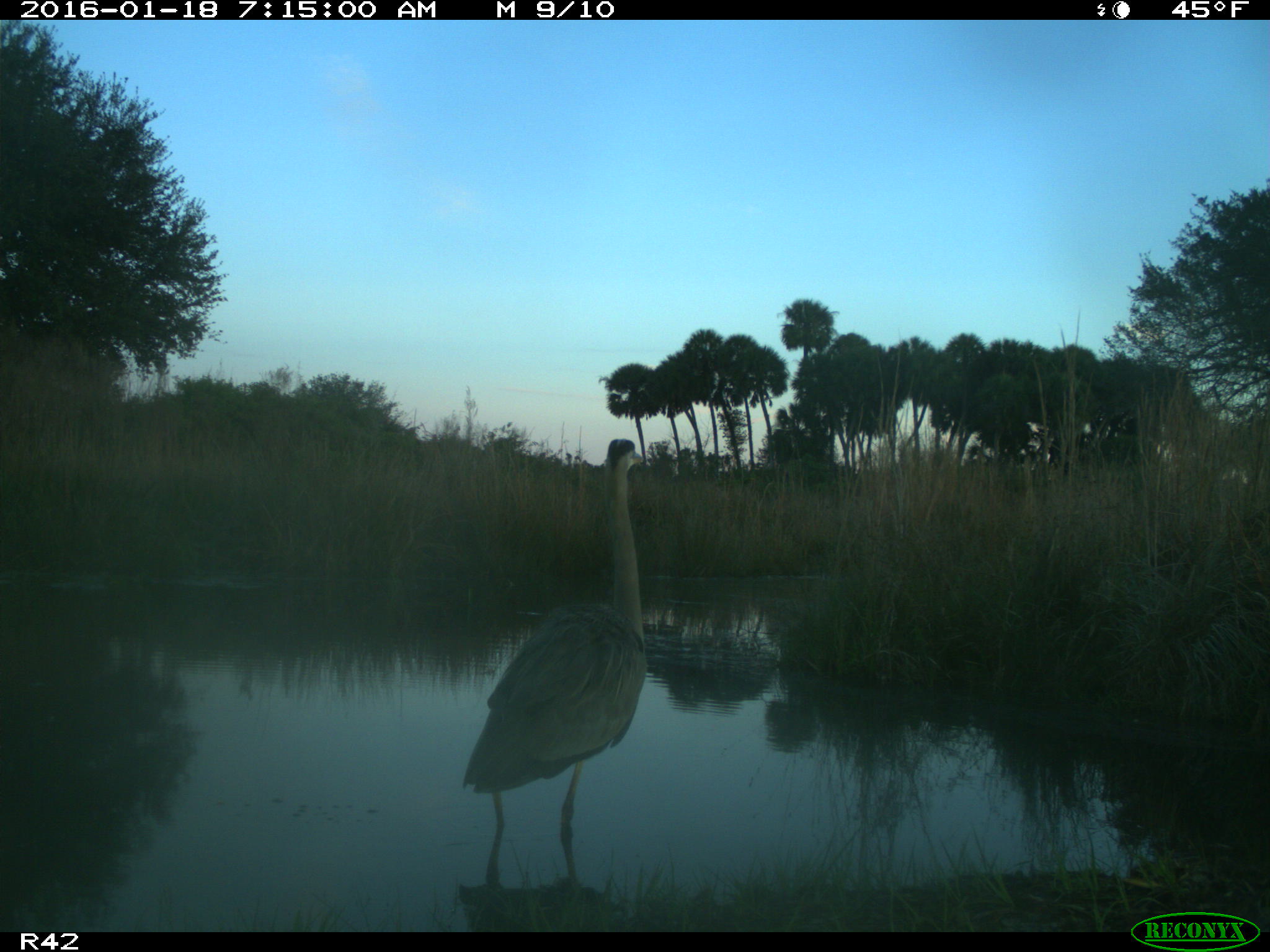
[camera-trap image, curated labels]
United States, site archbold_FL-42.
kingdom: Animalia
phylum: Chordata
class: Aves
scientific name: Aves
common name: birds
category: unidentified bird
Unidentified bird (birds) (Aves).